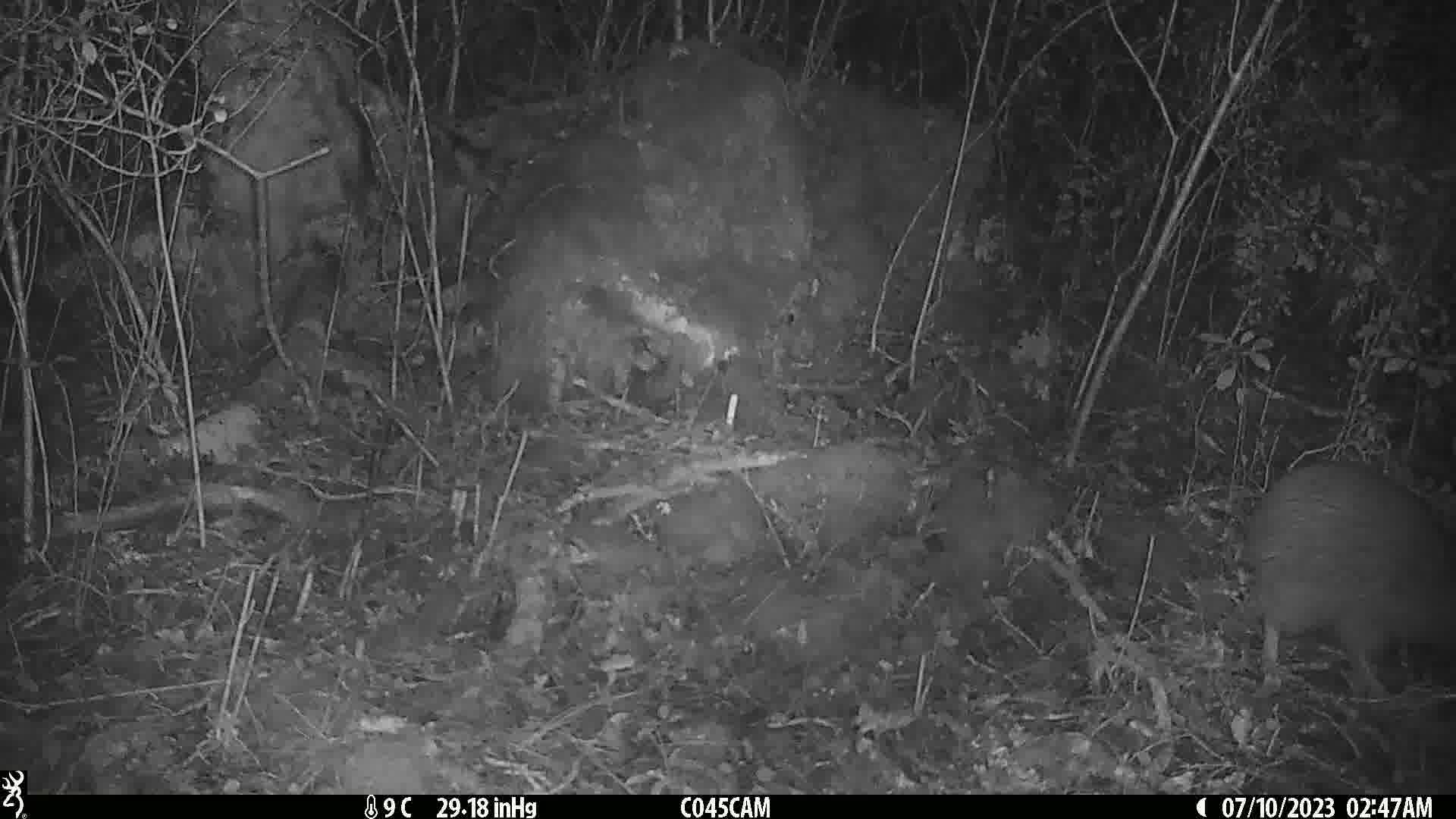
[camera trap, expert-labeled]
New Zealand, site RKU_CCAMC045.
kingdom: Animalia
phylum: Chordata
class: Aves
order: Apterygiformes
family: Apterygidae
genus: Apteryx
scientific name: Apteryx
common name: kiwi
Kiwi (Apteryx).